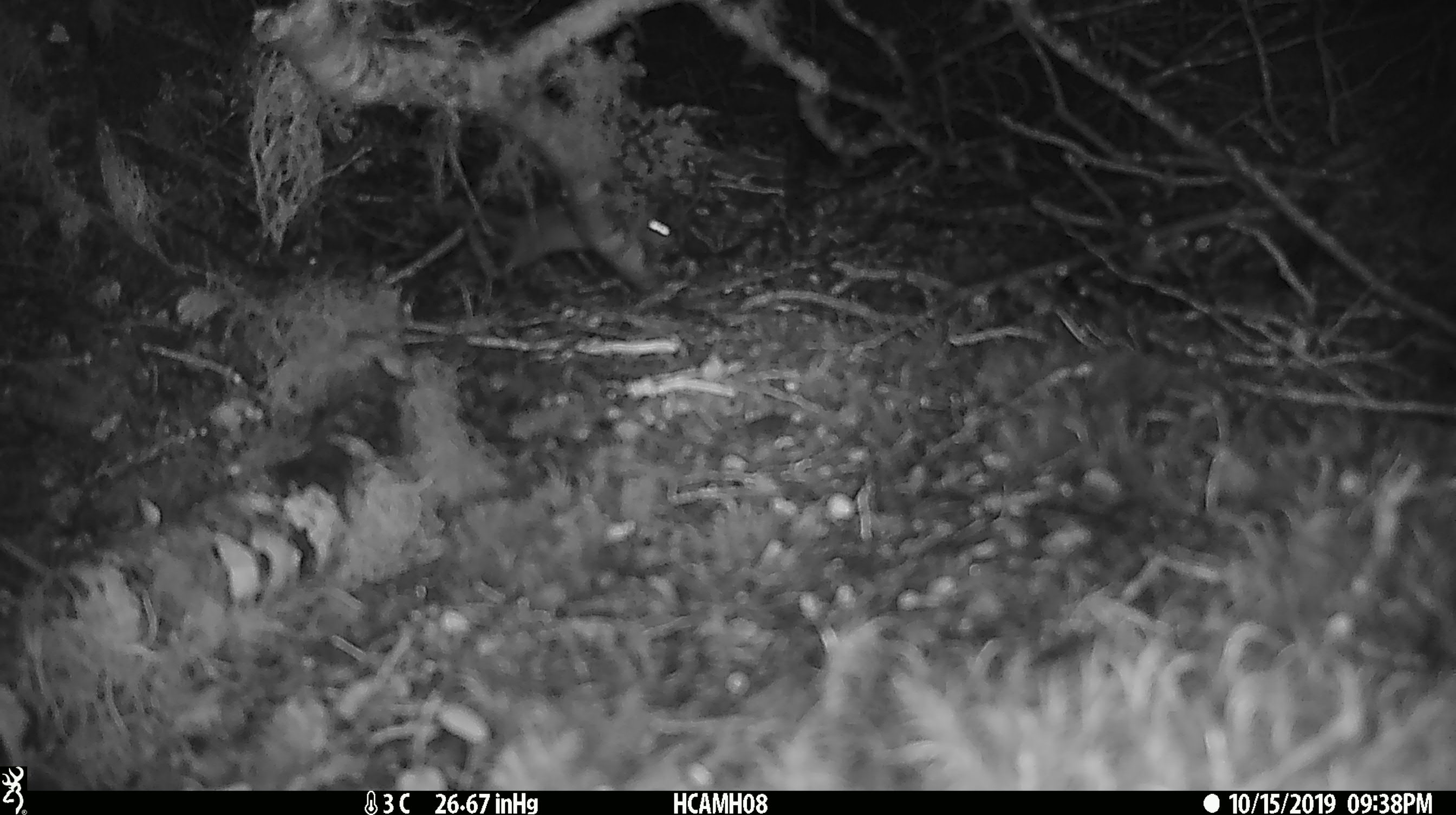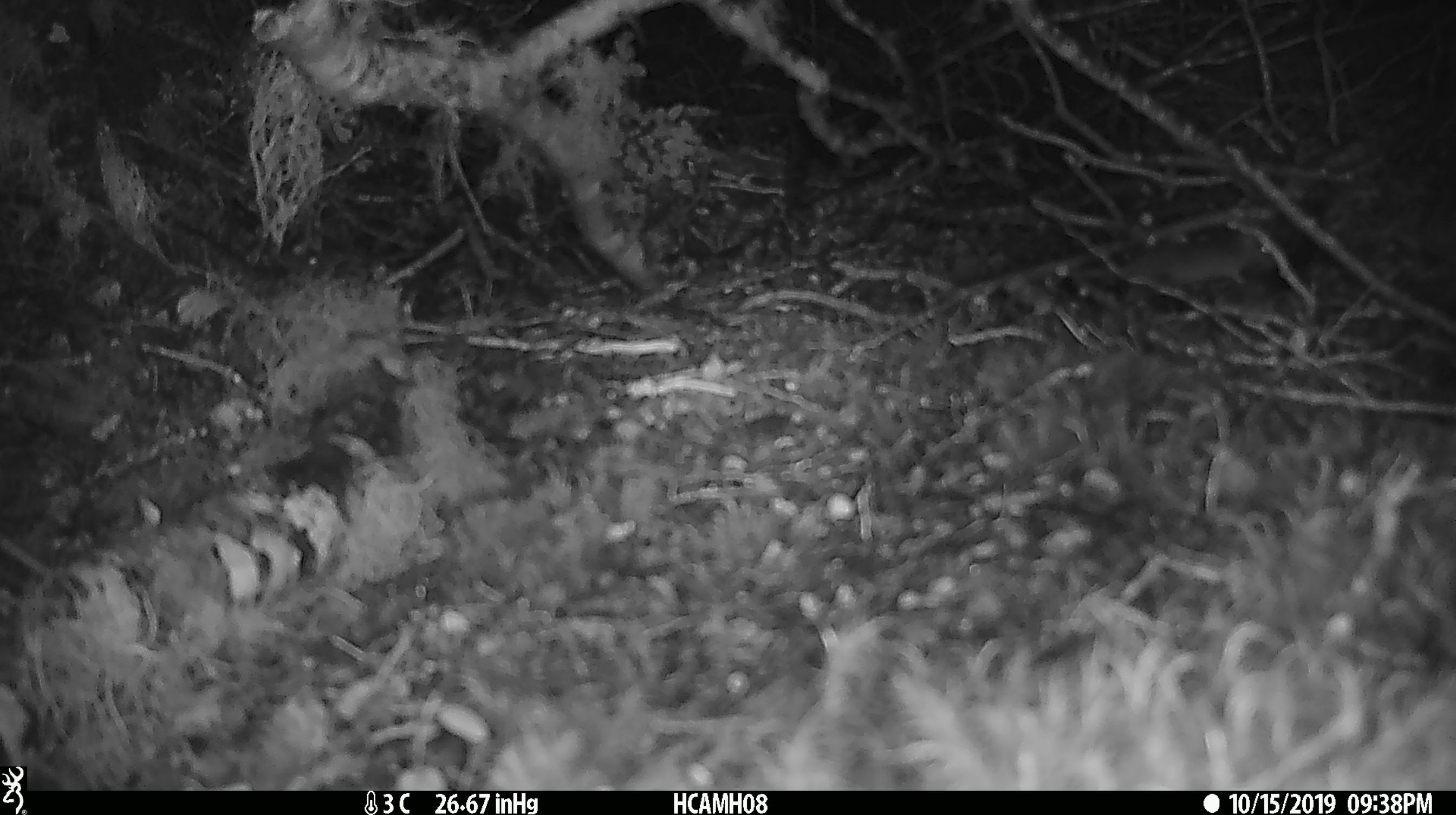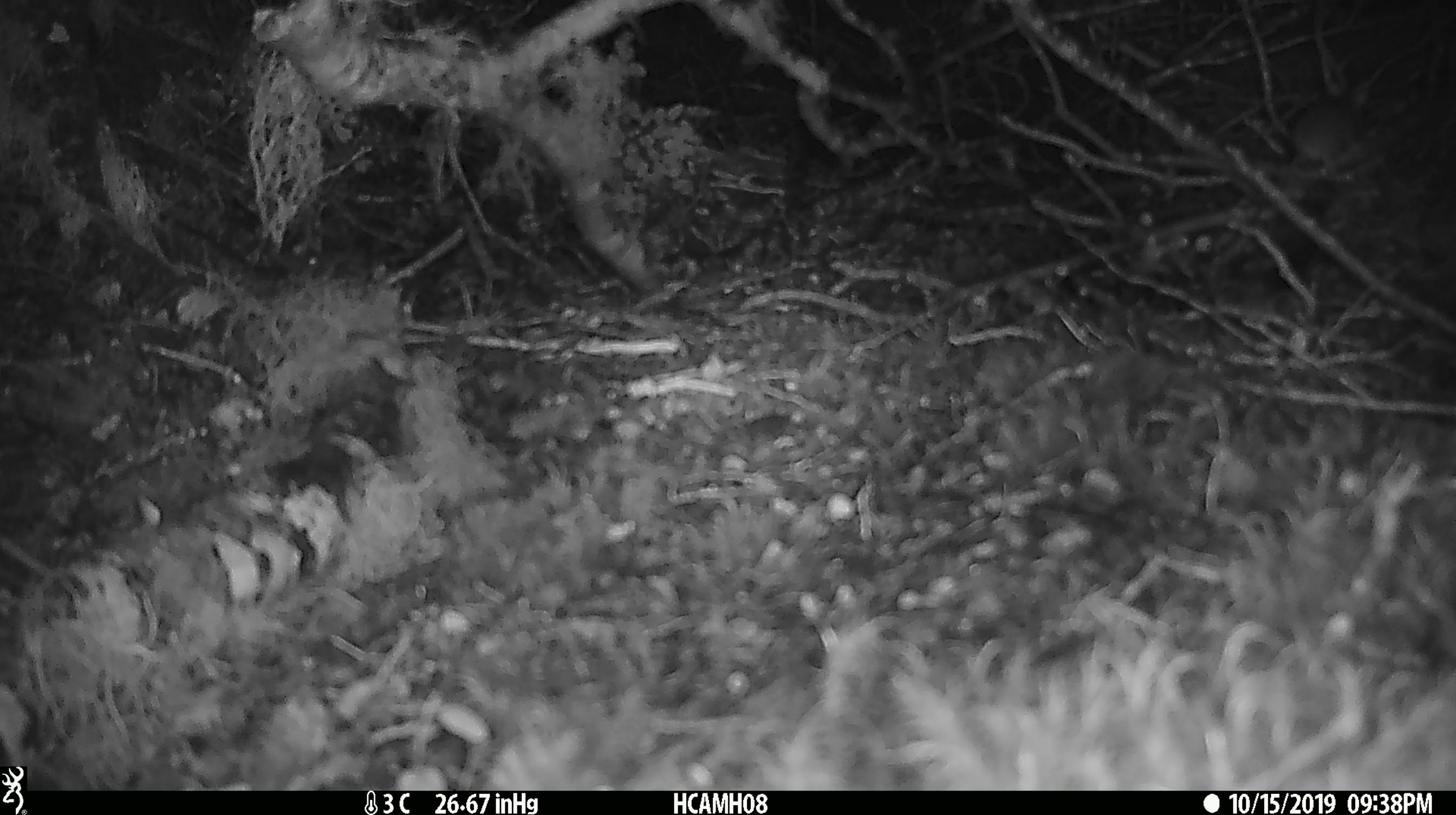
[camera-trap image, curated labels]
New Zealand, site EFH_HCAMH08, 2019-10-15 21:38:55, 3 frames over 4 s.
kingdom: Animalia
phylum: Chordata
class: Mammalia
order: Rodentia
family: Muridae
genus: Mus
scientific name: Mus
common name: mouse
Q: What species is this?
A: Mouse (Mus).